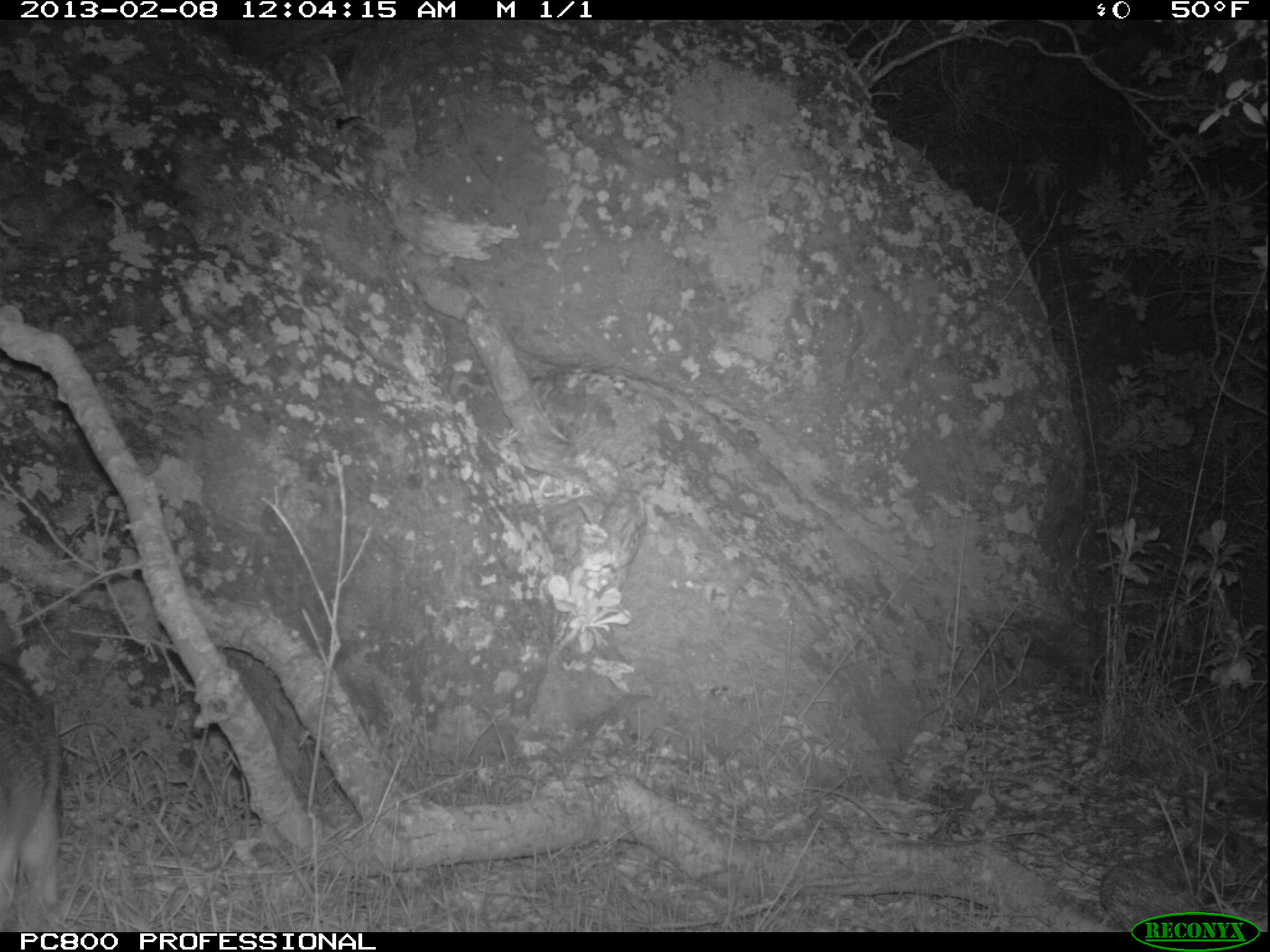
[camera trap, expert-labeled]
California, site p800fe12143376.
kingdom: Animalia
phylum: Chordata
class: Mammalia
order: Carnivora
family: Canidae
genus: Urocyon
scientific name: Urocyon littoralis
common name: island fox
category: fox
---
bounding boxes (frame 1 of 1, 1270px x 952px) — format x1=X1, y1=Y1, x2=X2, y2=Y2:
fox: x1=0, y1=661, x2=58, y2=911